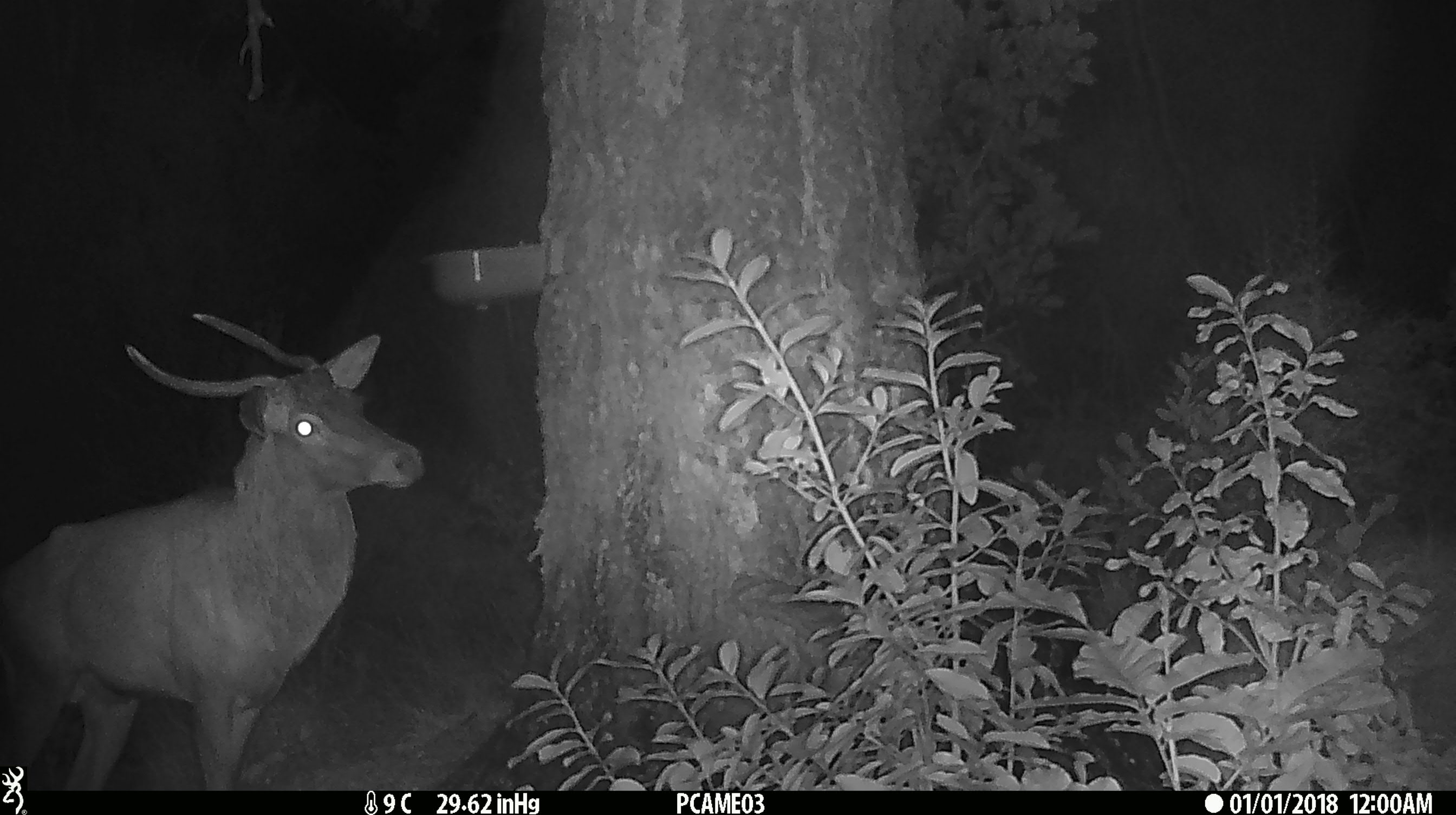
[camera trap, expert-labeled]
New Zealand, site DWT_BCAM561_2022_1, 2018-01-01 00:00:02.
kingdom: Animalia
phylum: Chordata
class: Mammalia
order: Artiodactyla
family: Cervidae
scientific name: Cervidae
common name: deer